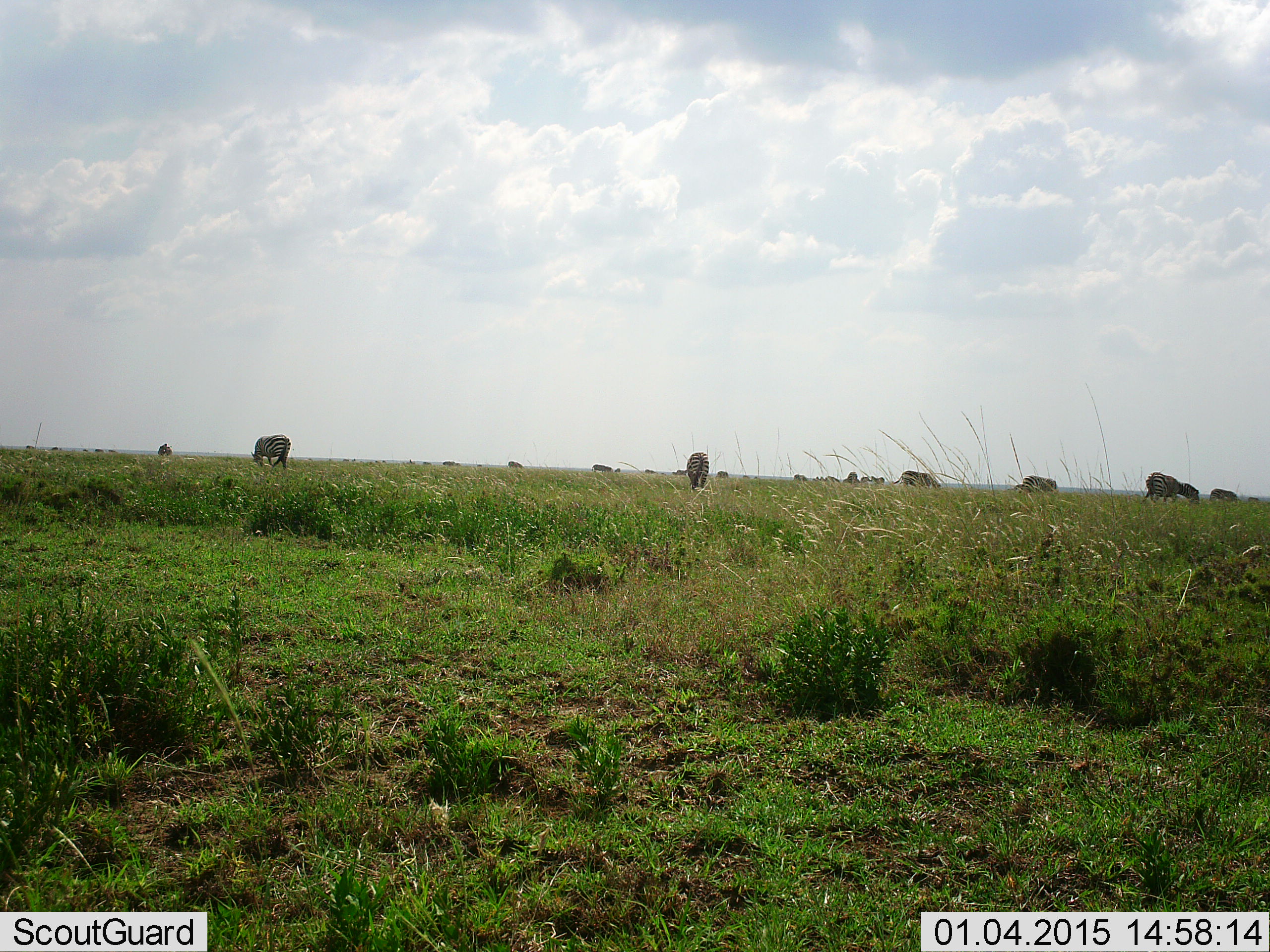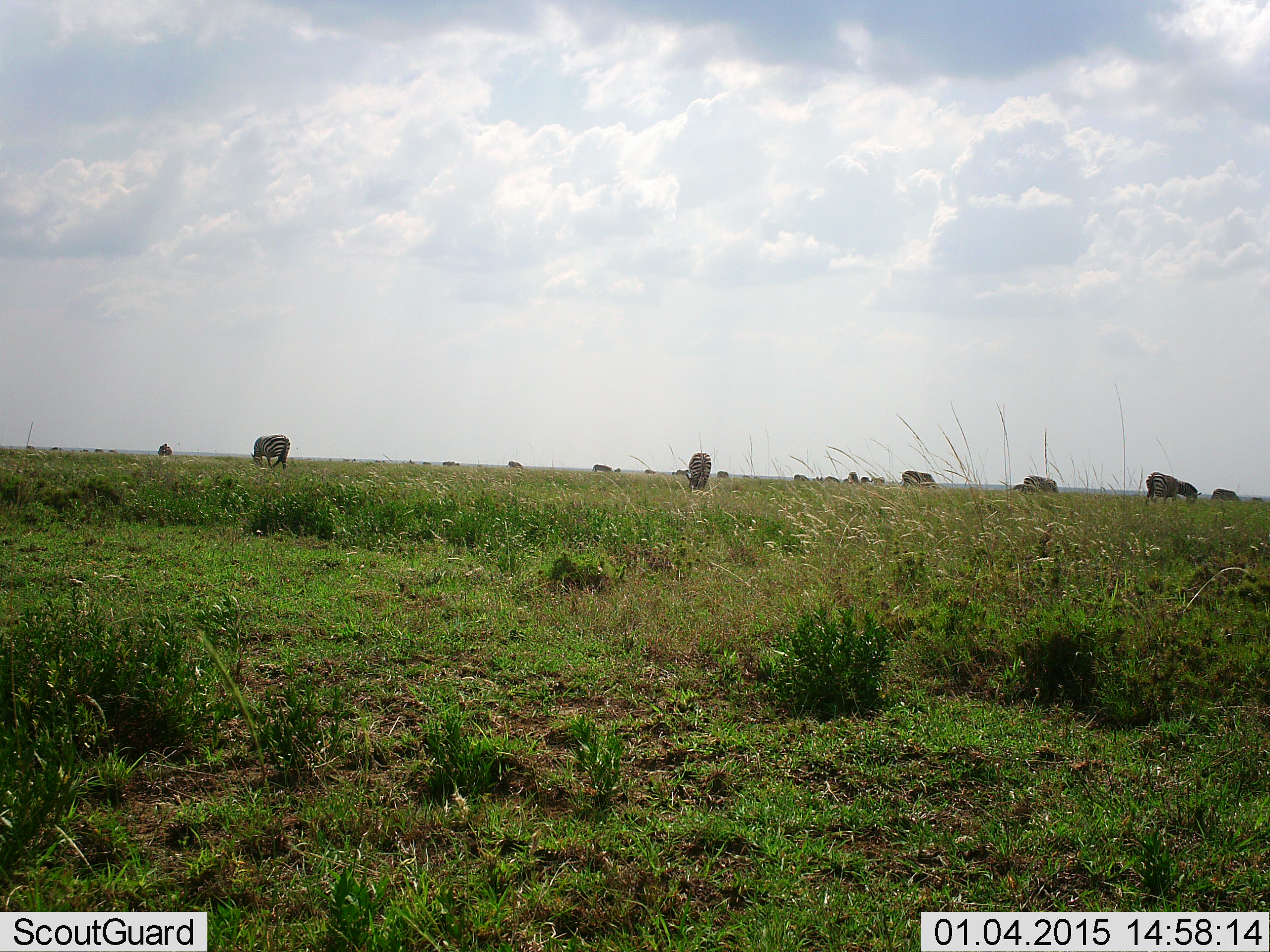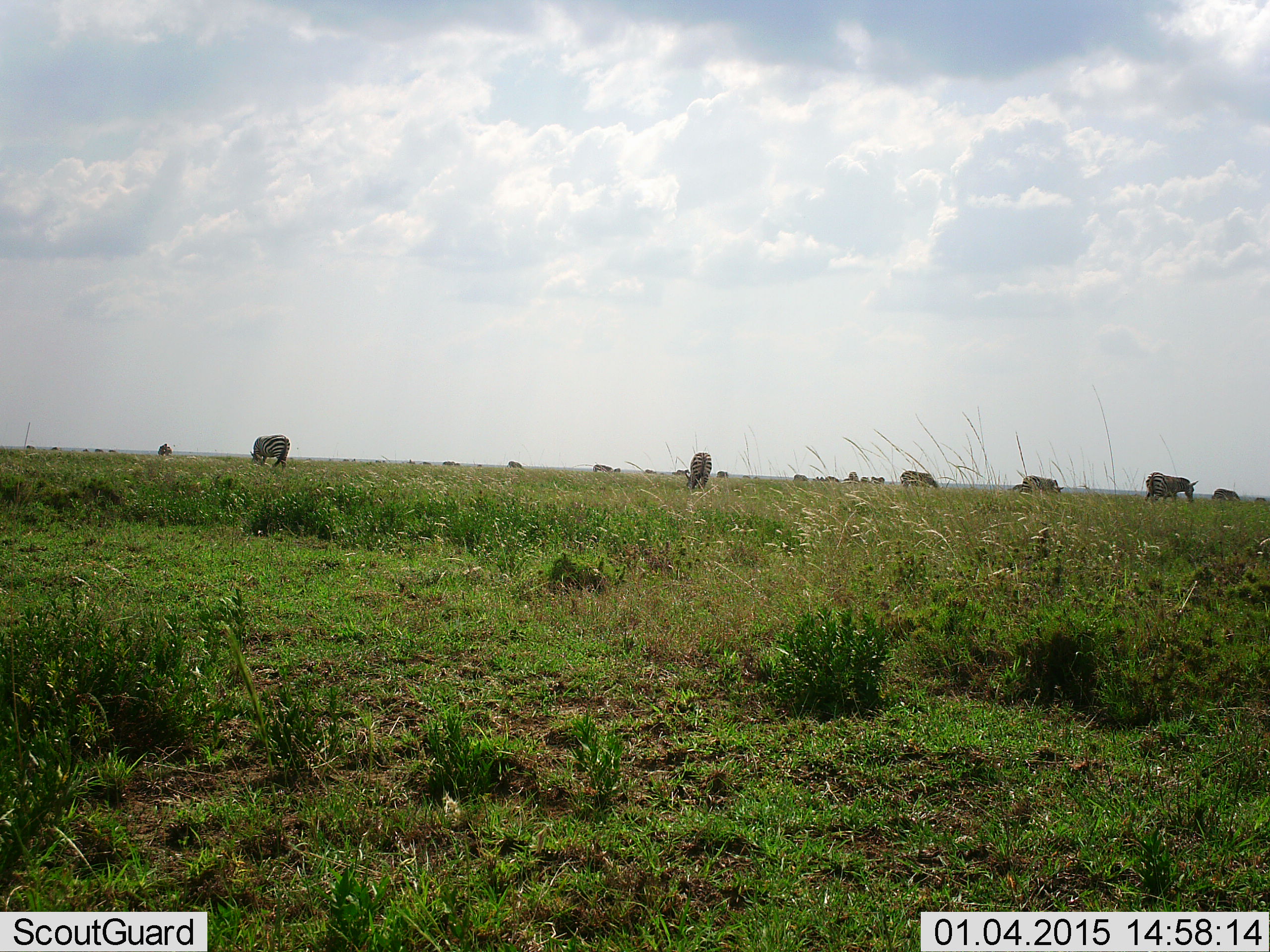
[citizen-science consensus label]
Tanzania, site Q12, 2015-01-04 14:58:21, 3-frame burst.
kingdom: Animalia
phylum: Chordata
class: Mammalia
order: Perissodactyla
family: Equidae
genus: Equus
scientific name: Equus quagga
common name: plains zebra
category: zebra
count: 11-50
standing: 25%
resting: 0%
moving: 0%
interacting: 0%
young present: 0%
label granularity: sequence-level